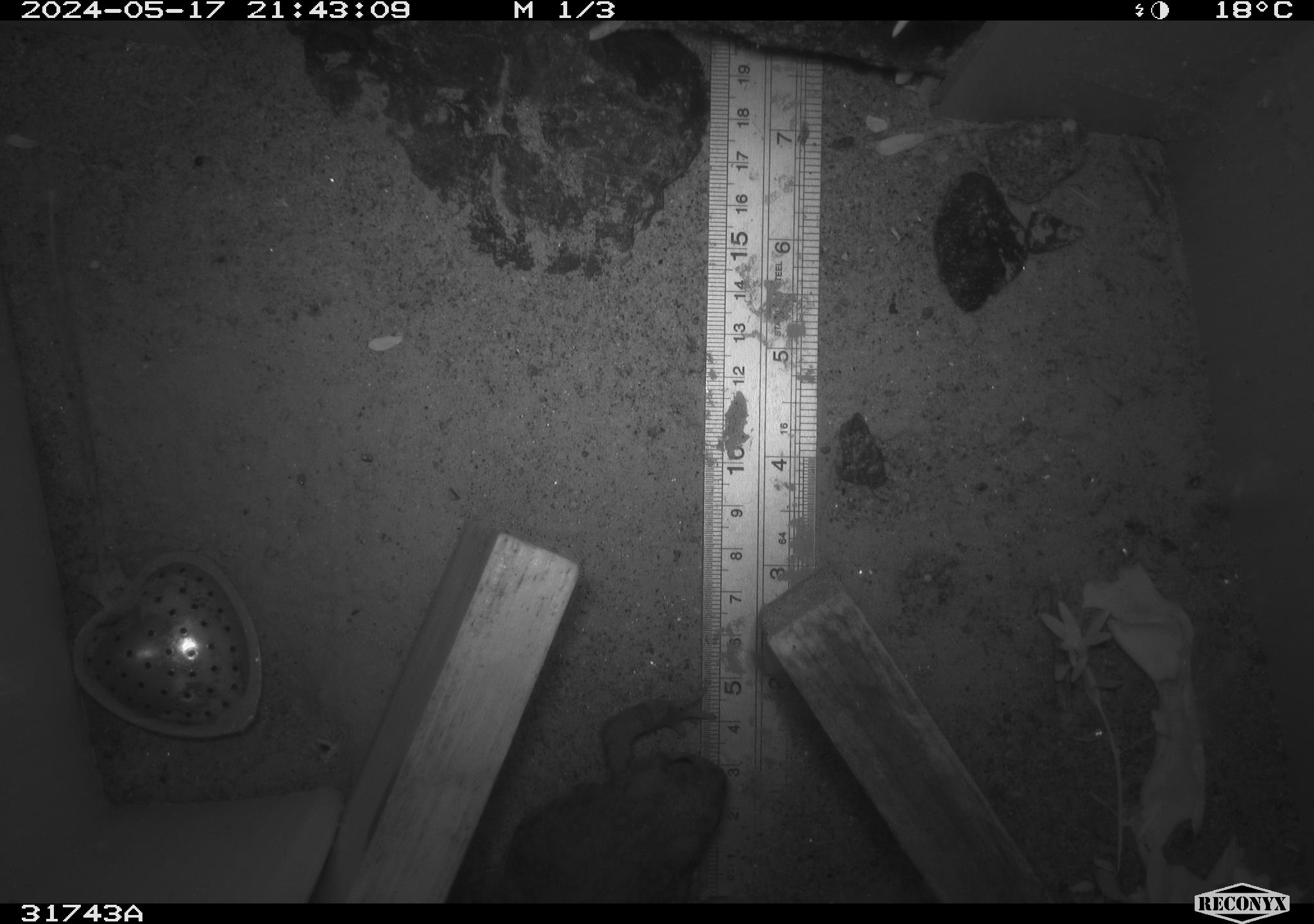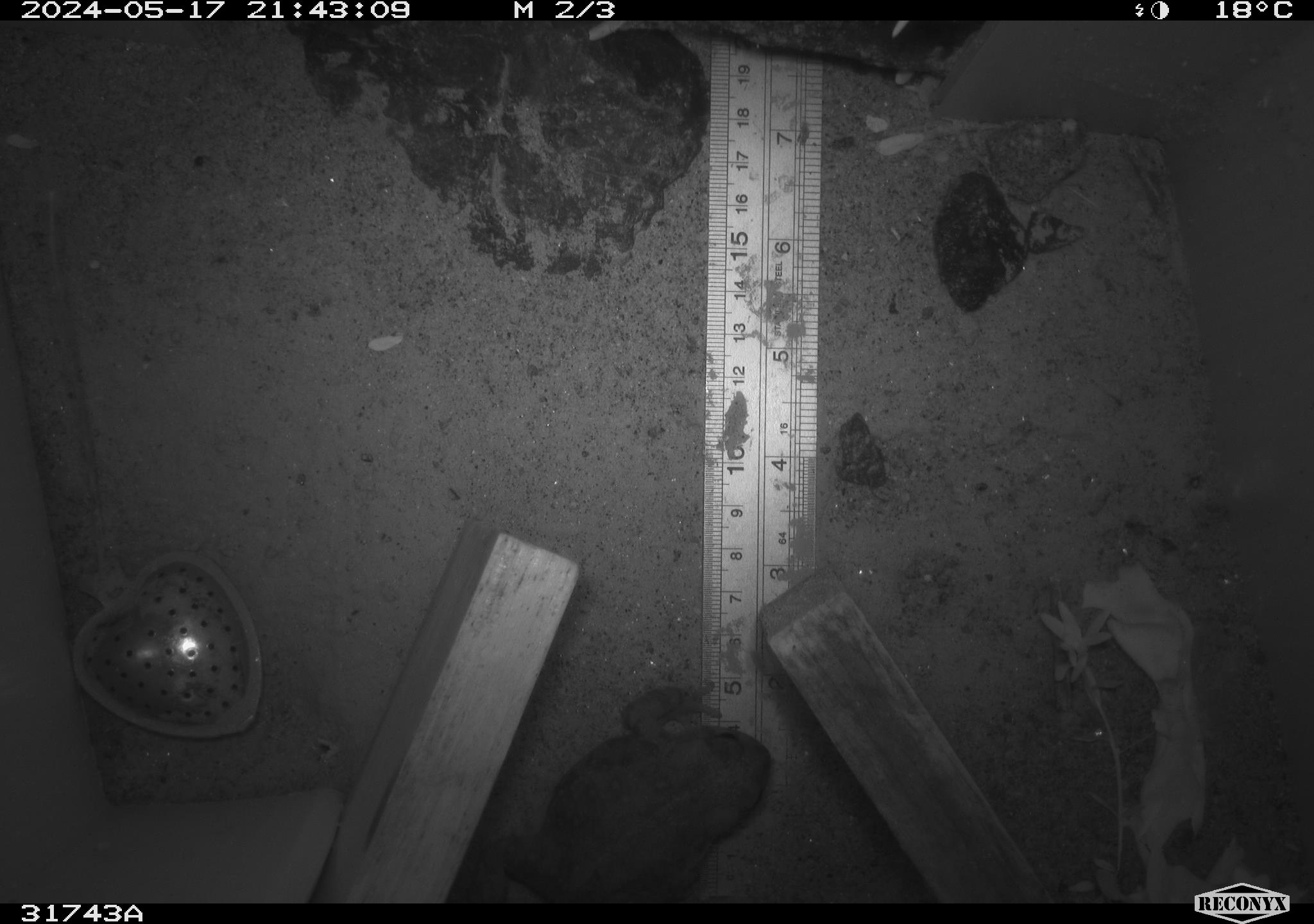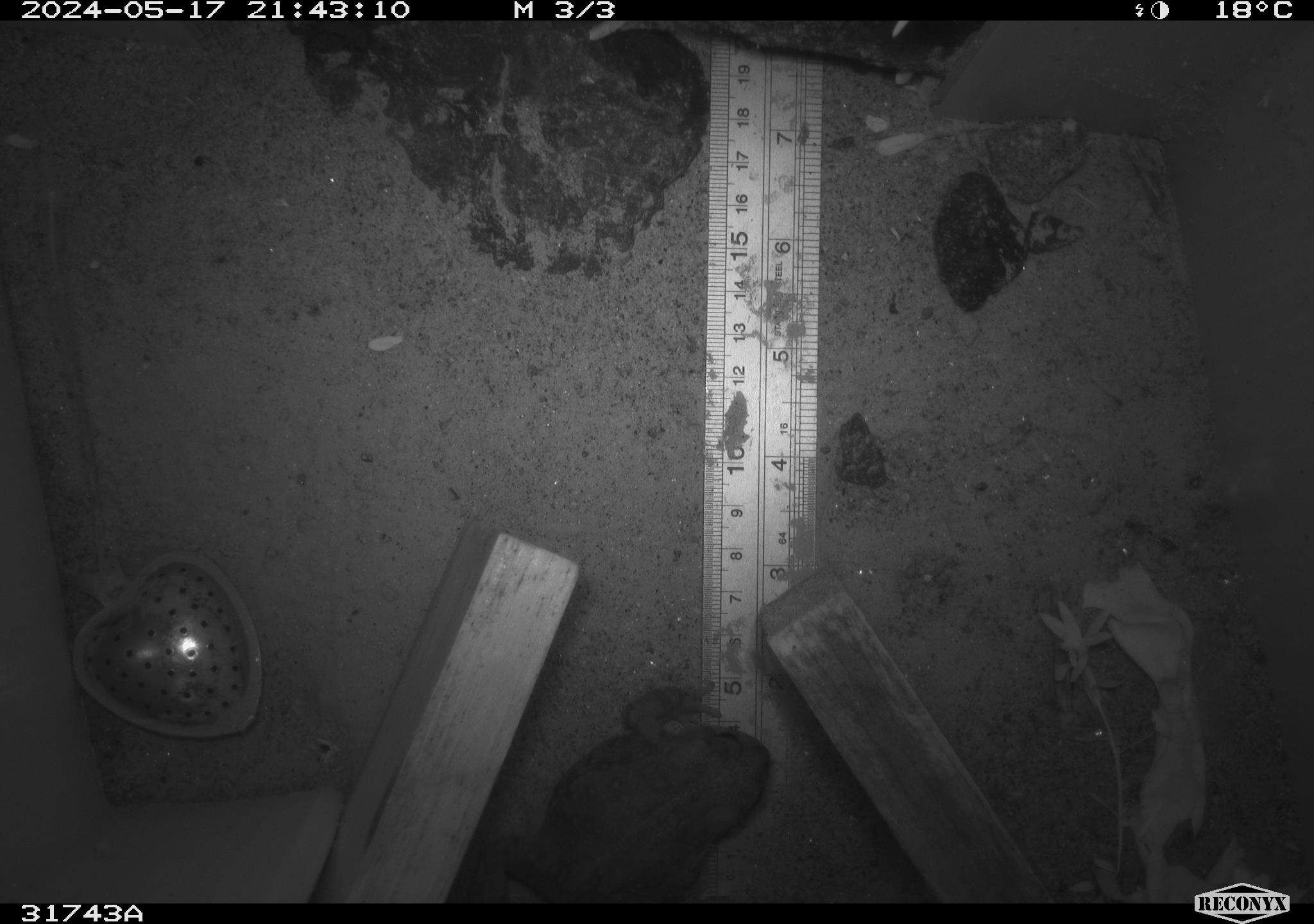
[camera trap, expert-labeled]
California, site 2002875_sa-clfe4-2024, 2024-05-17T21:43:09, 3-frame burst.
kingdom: Animalia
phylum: Chordata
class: Amphibia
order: Anura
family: Bufonidae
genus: Anaxyrus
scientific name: Anaxyrus boreas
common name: western toad